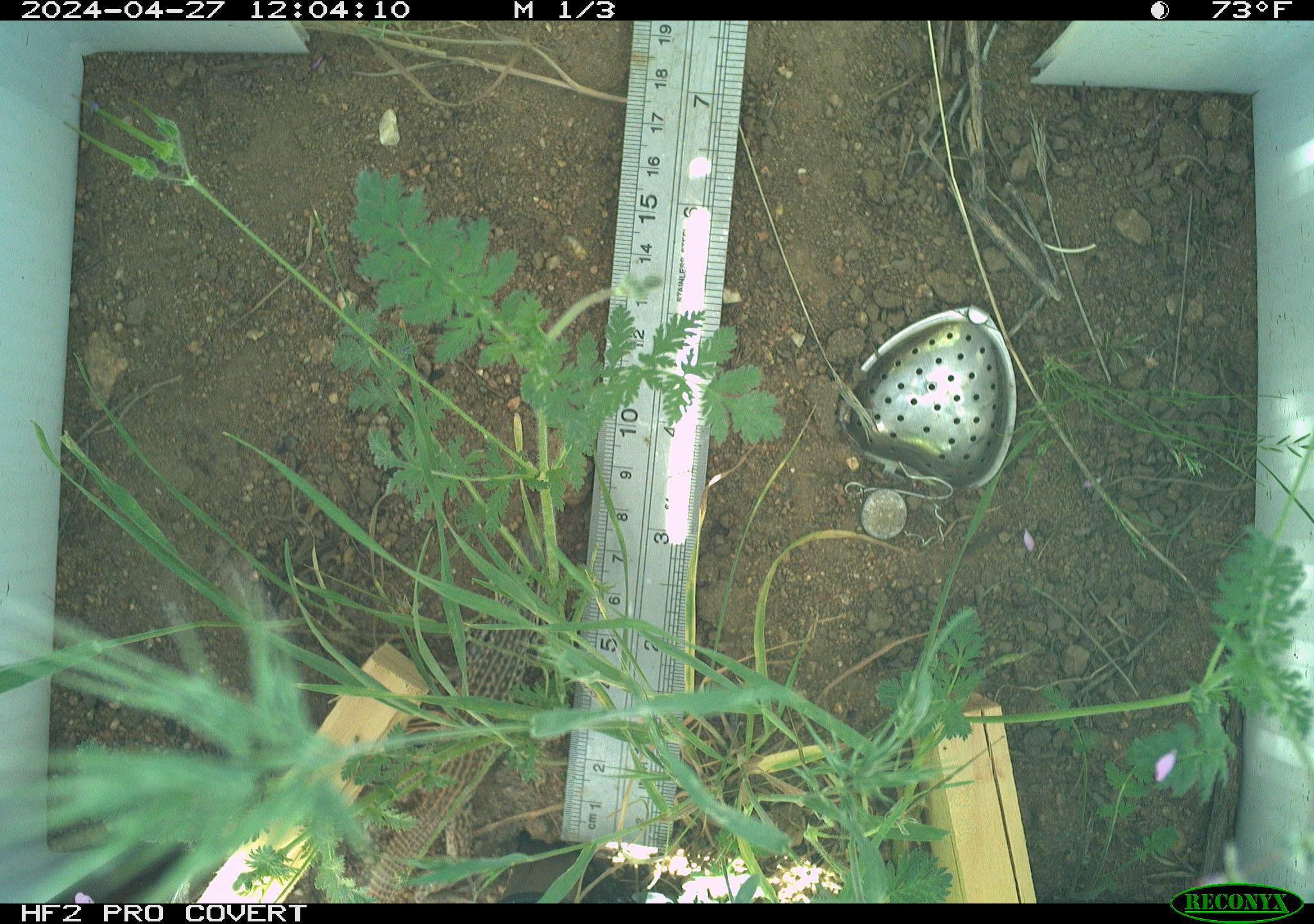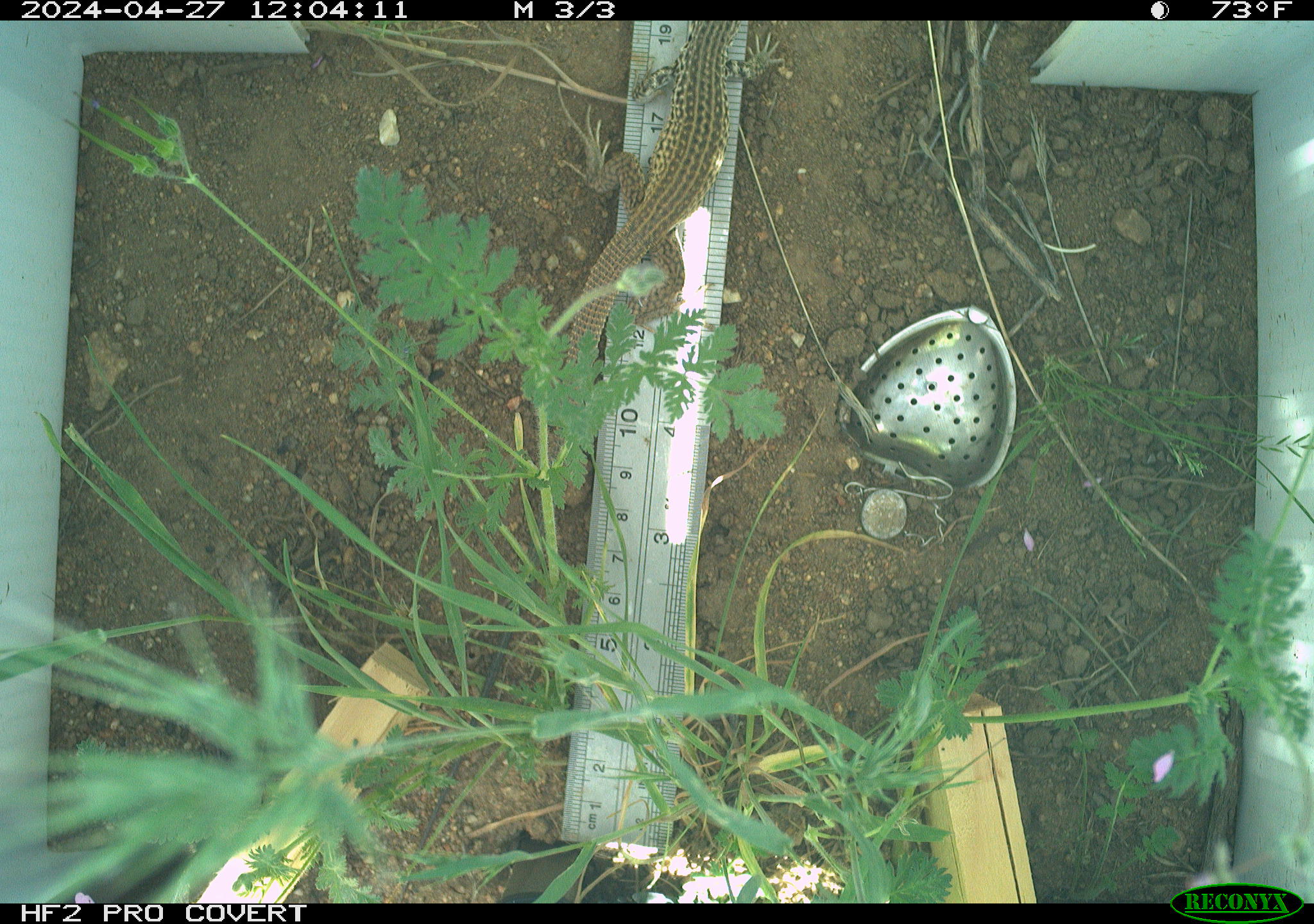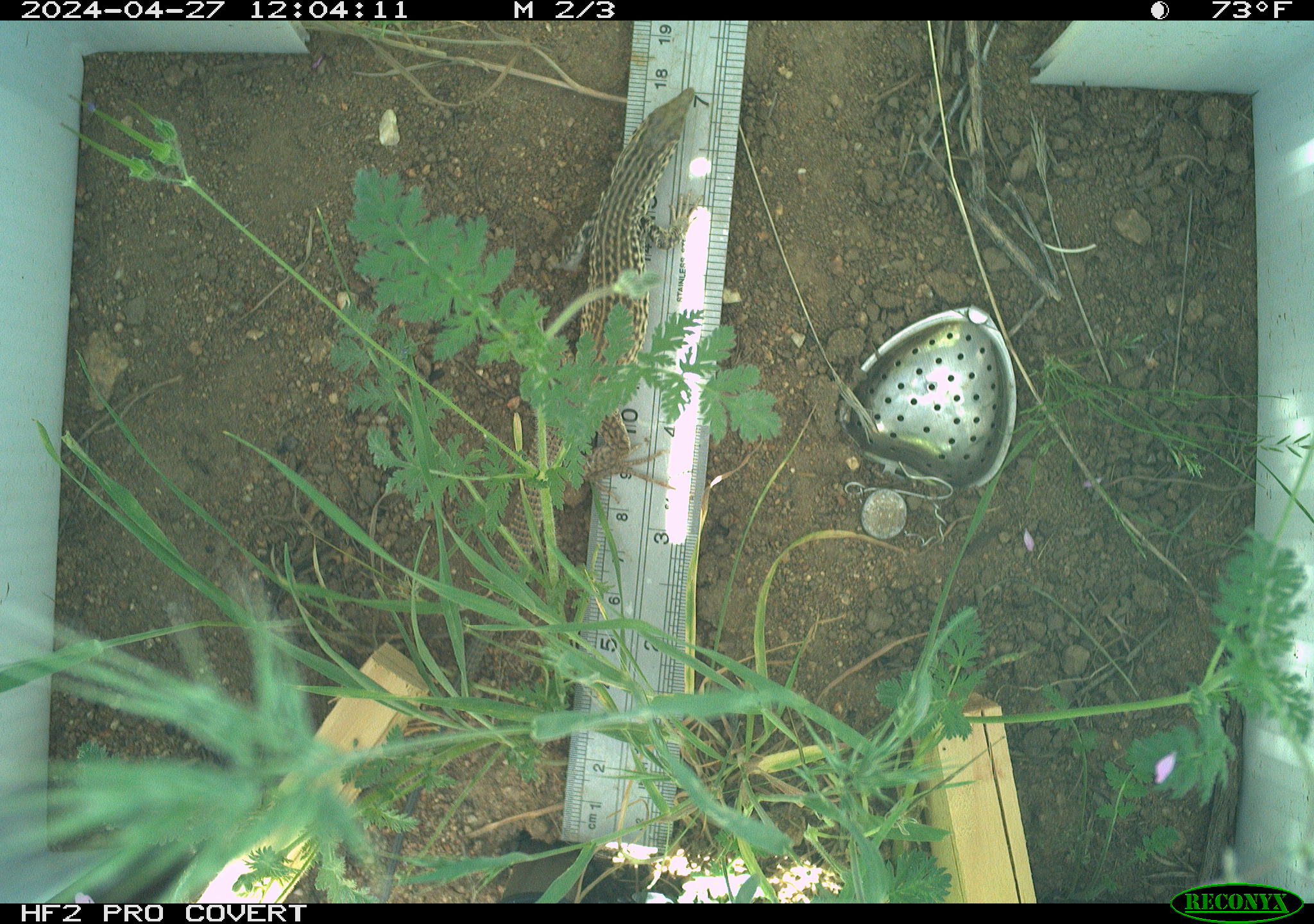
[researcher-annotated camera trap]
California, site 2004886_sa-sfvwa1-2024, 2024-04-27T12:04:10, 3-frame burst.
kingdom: Animalia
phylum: Chordata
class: Reptilia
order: Squamata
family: Teiidae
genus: Aspidoscelis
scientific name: Aspidoscelis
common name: whiptail lizards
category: aspidoscelis species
Aspidoscelis species (whiptail lizards) (Aspidoscelis).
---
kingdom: Animalia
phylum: Chordata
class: Reptilia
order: Squamata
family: Teiidae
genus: Aspidoscelis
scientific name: Aspidoscelis tigris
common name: western whiptail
Western whiptail (Aspidoscelis tigris).